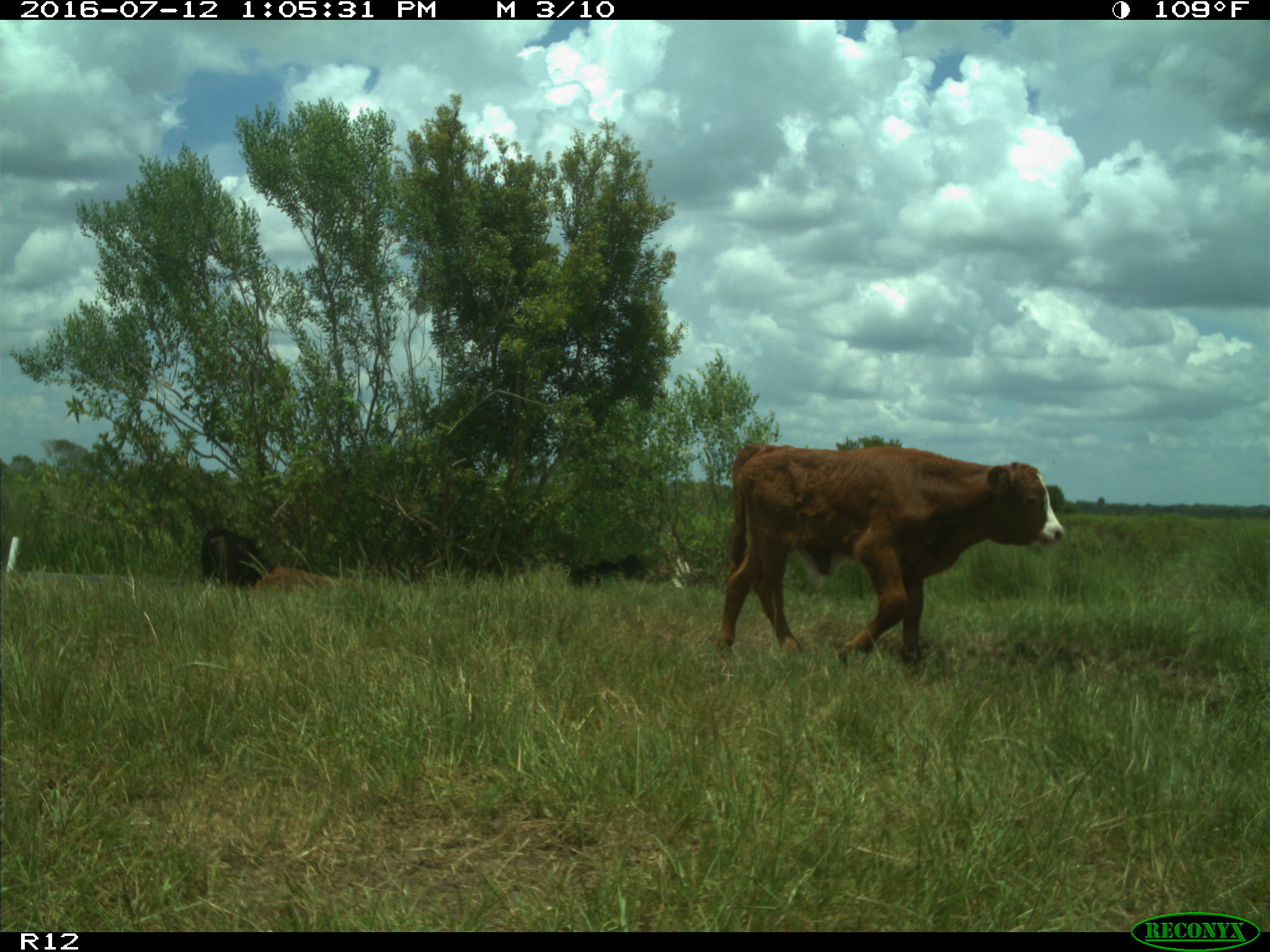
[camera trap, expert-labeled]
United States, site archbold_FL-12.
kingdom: Animalia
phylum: Chordata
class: Mammalia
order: Artiodactyla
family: Bovidae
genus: Bos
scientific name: Bos taurus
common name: domestic cow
Bos taurus (domestic cow).